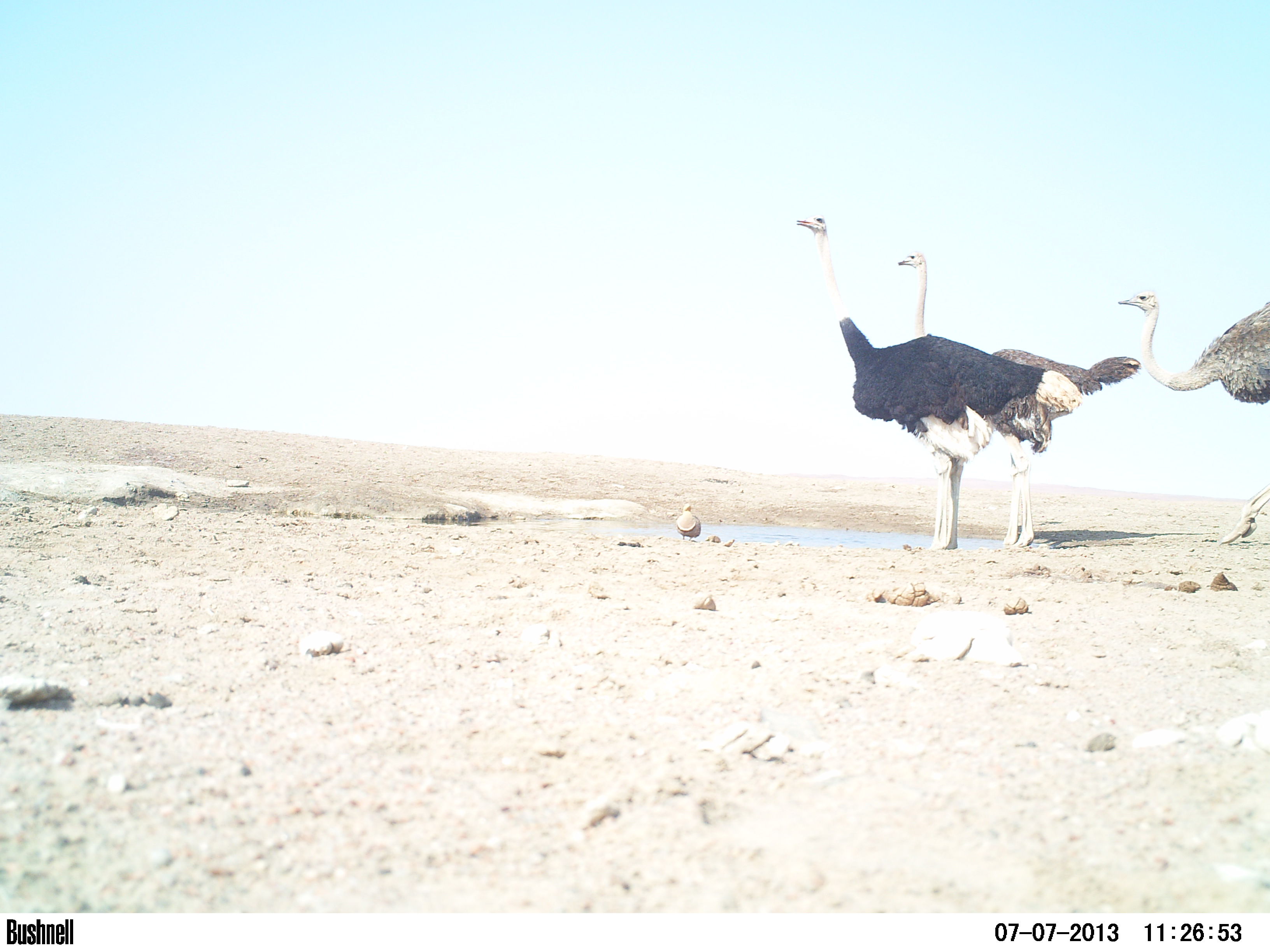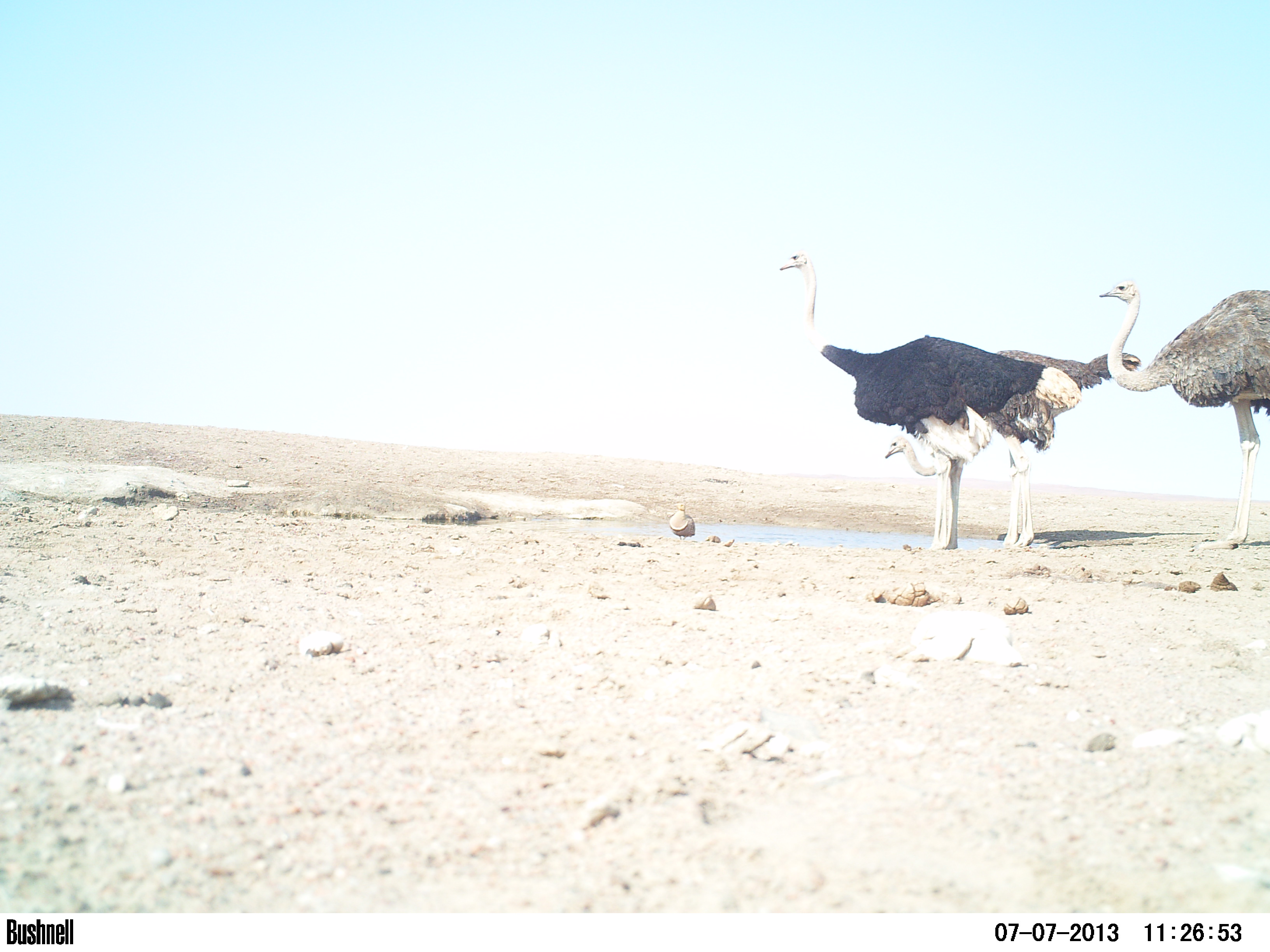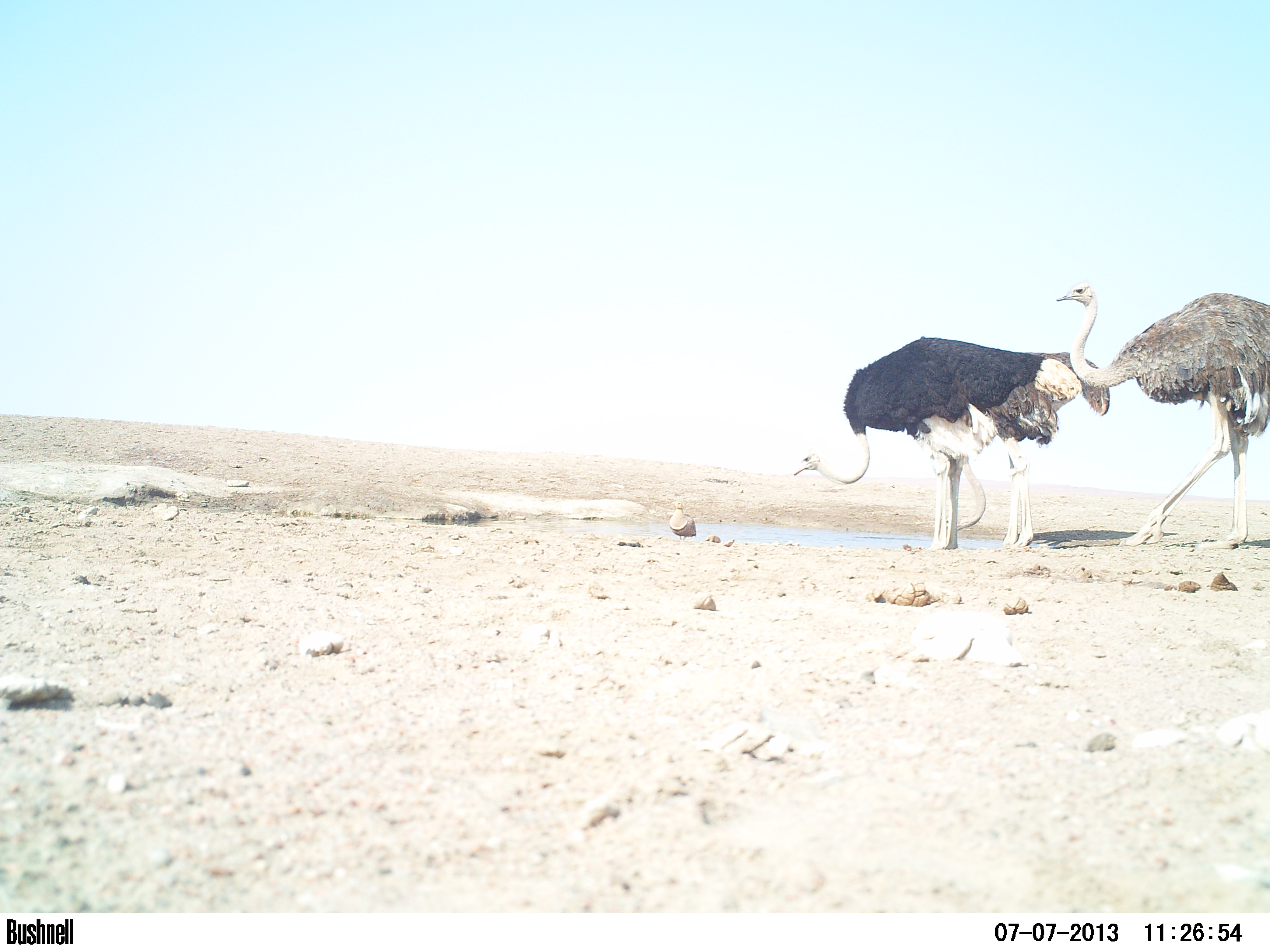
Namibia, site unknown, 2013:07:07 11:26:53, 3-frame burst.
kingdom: Animalia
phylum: Chordata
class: Aves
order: Struthioniformes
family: Struthionidae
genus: Struthio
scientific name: Struthio camelus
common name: common ostrich